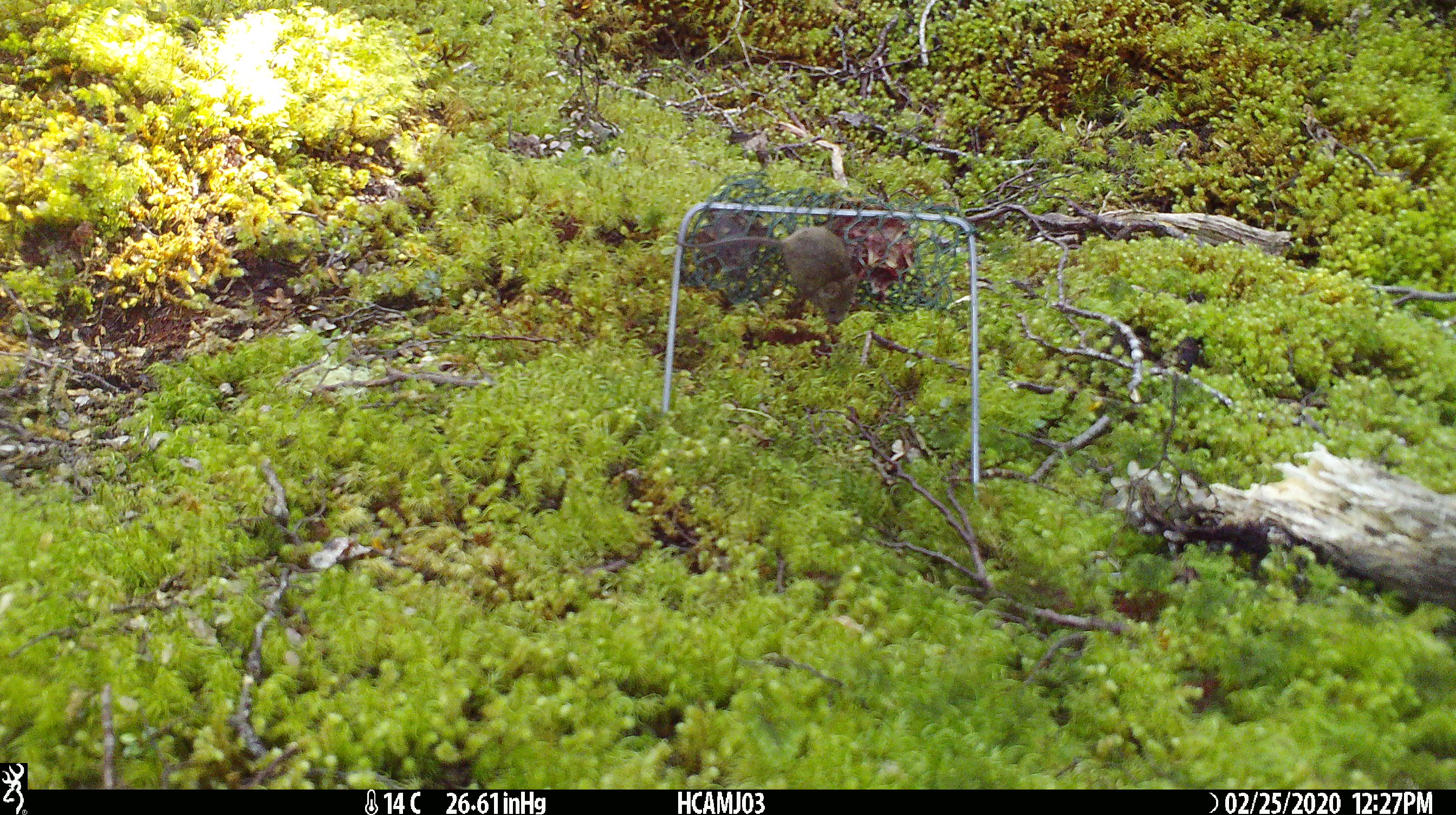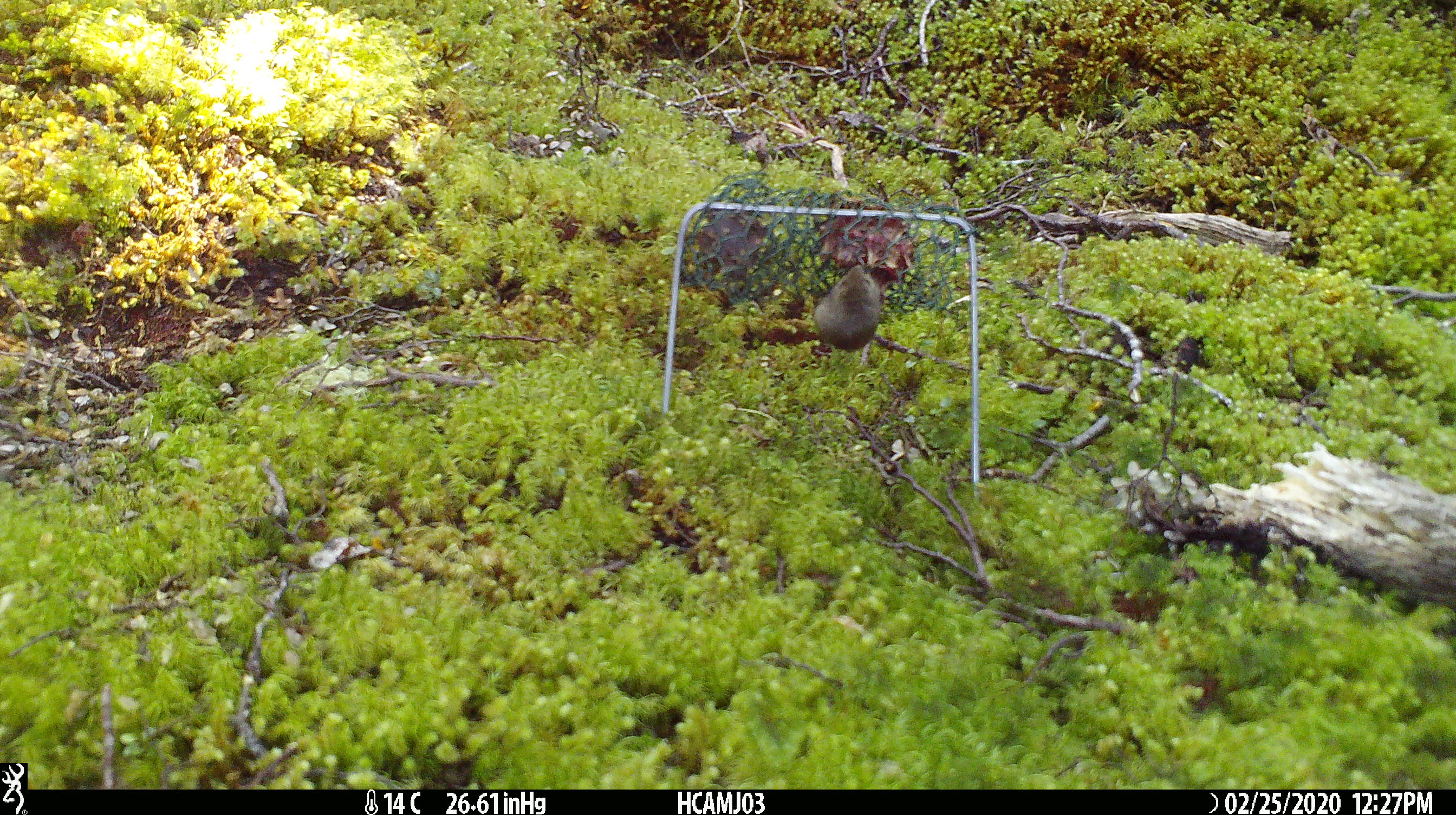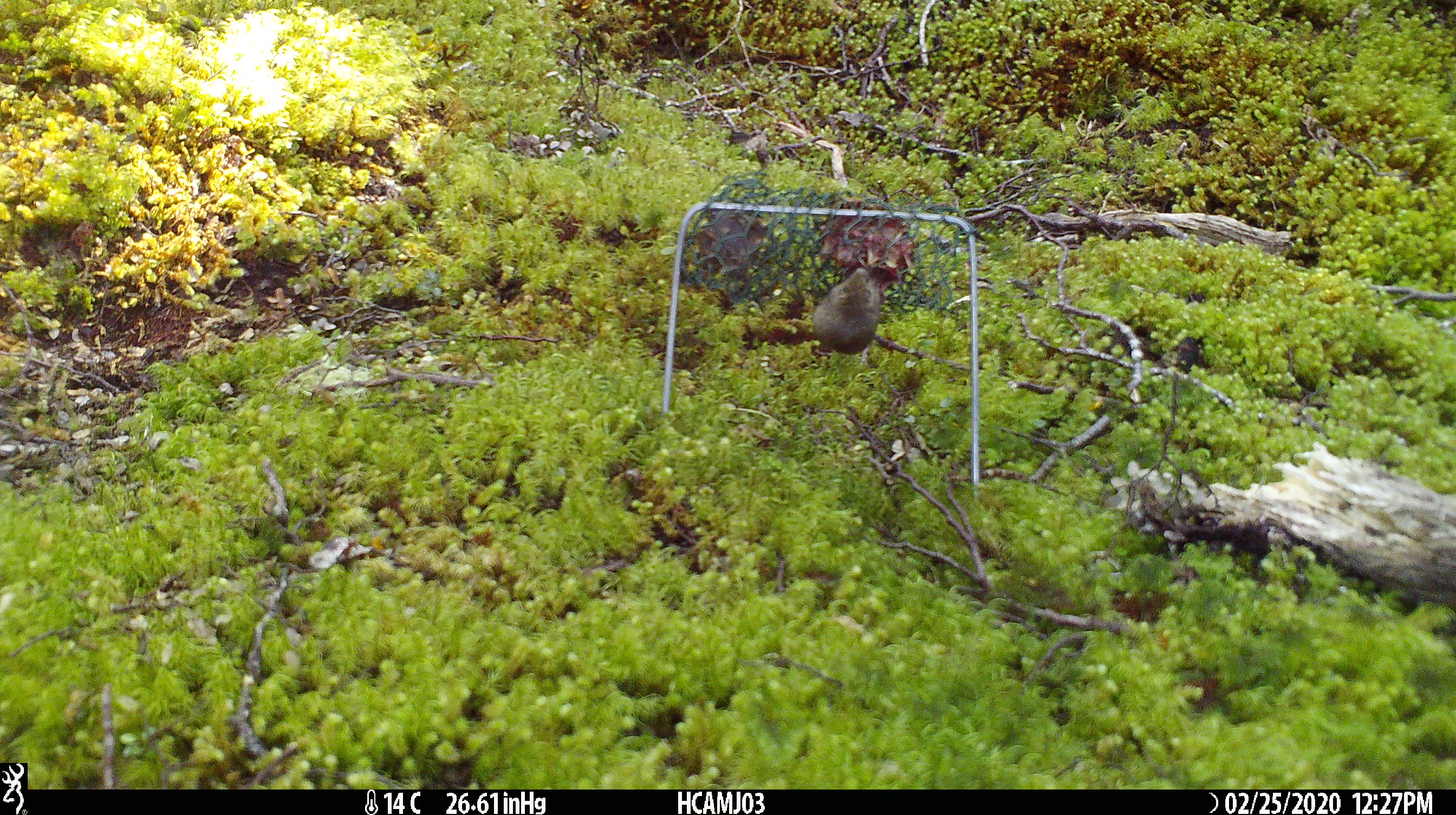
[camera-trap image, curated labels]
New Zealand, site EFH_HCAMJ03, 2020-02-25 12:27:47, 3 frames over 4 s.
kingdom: Animalia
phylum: Chordata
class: Mammalia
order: Rodentia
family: Muridae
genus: Mus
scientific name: Mus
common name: mouse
Mouse (Mus).